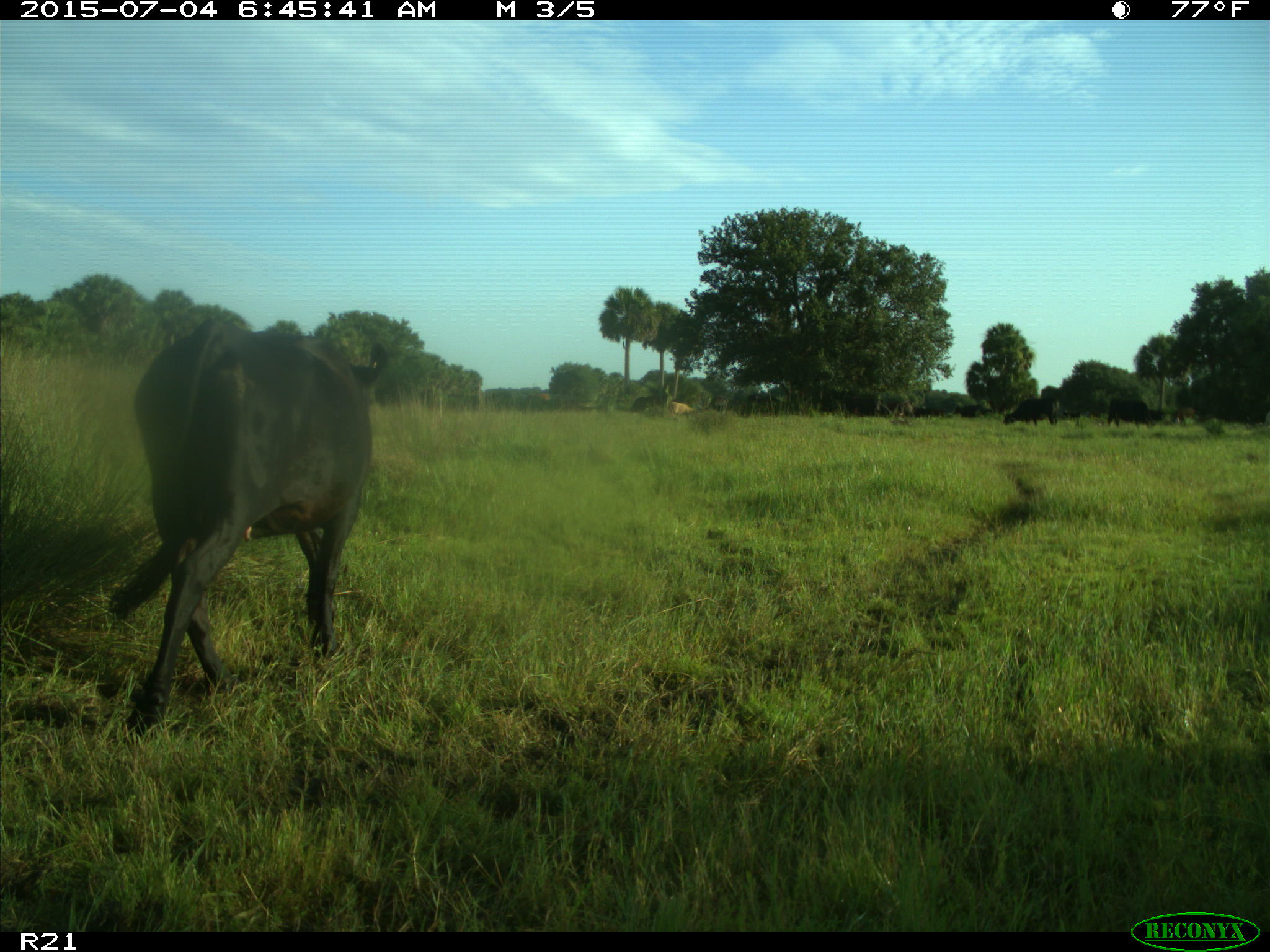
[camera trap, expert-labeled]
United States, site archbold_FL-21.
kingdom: Animalia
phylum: Chordata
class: Mammalia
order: Artiodactyla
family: Bovidae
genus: Bos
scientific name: Bos taurus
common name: domestic cow